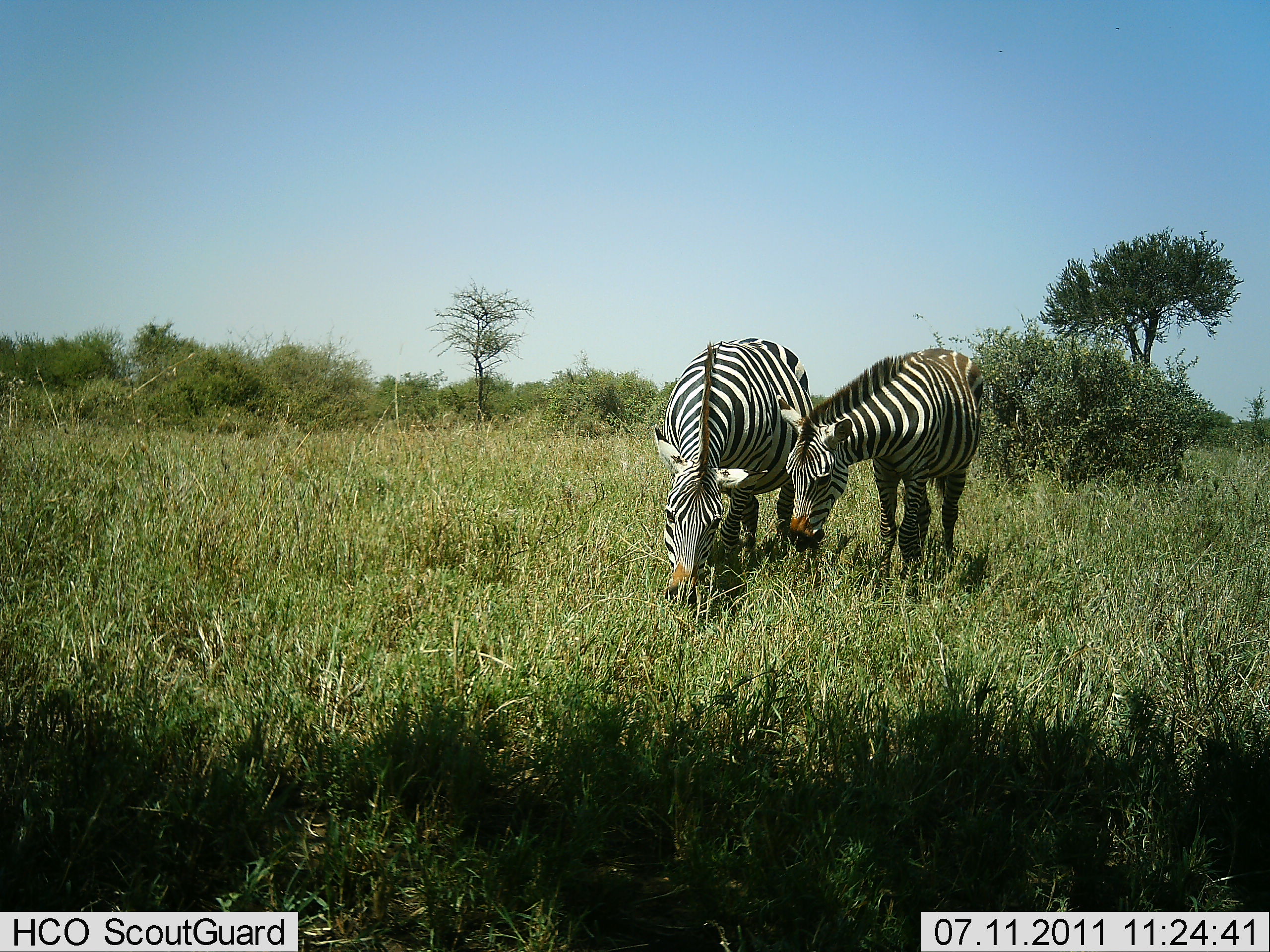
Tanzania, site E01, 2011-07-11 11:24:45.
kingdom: Animalia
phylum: Chordata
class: Mammalia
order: Perissodactyla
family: Equidae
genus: Equus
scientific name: Equus quagga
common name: plains zebra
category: zebra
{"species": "zebra (plains zebra) (Equus quagga)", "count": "2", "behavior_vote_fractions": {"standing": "42%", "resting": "0%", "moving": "0%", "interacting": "8%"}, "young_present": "17%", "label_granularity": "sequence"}